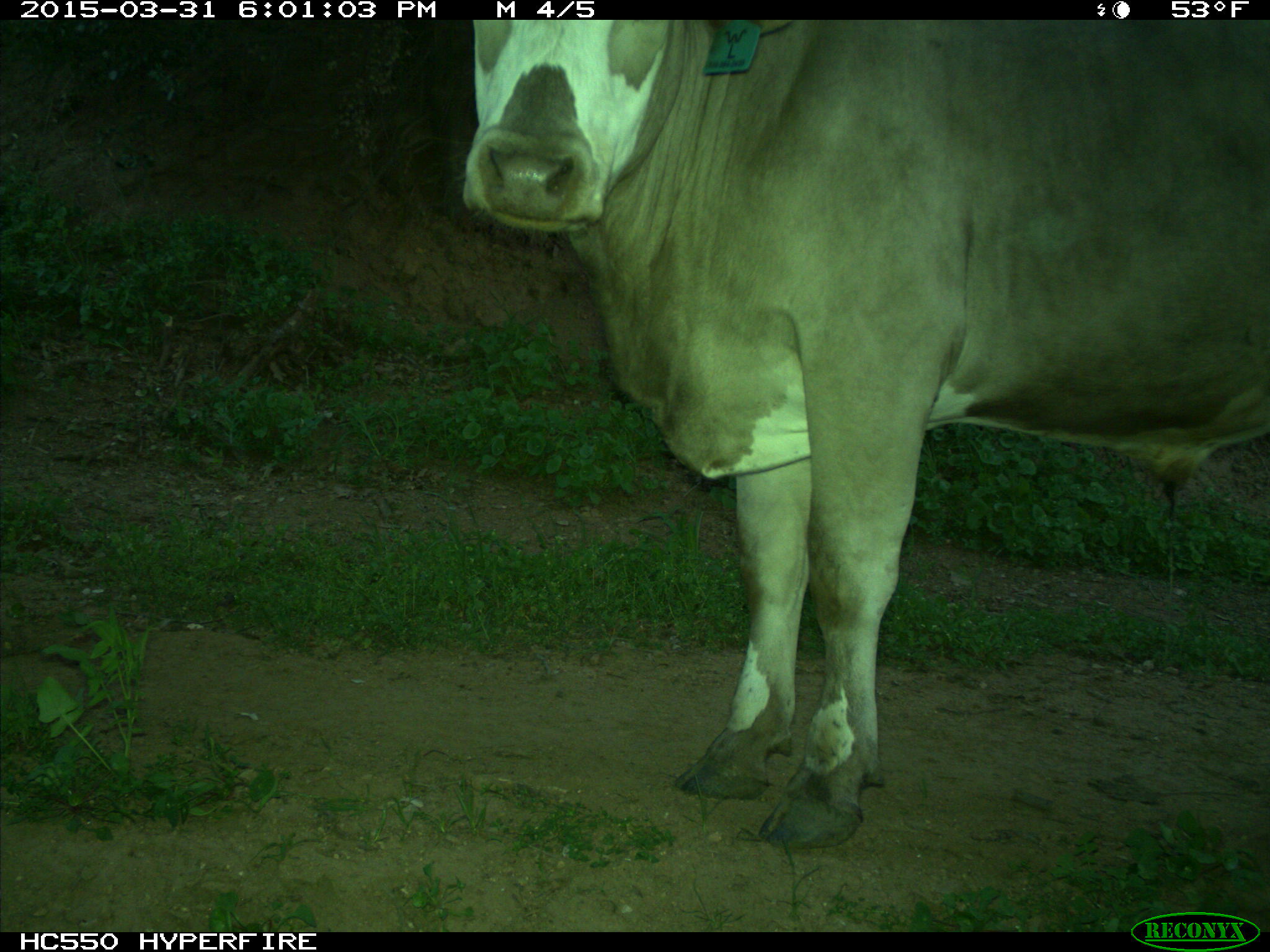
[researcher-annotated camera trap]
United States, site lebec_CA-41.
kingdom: Animalia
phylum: Chordata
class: Mammalia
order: Artiodactyla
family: Bovidae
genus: Bos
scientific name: Bos taurus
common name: domestic cow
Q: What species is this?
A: Bos taurus (domestic cow).